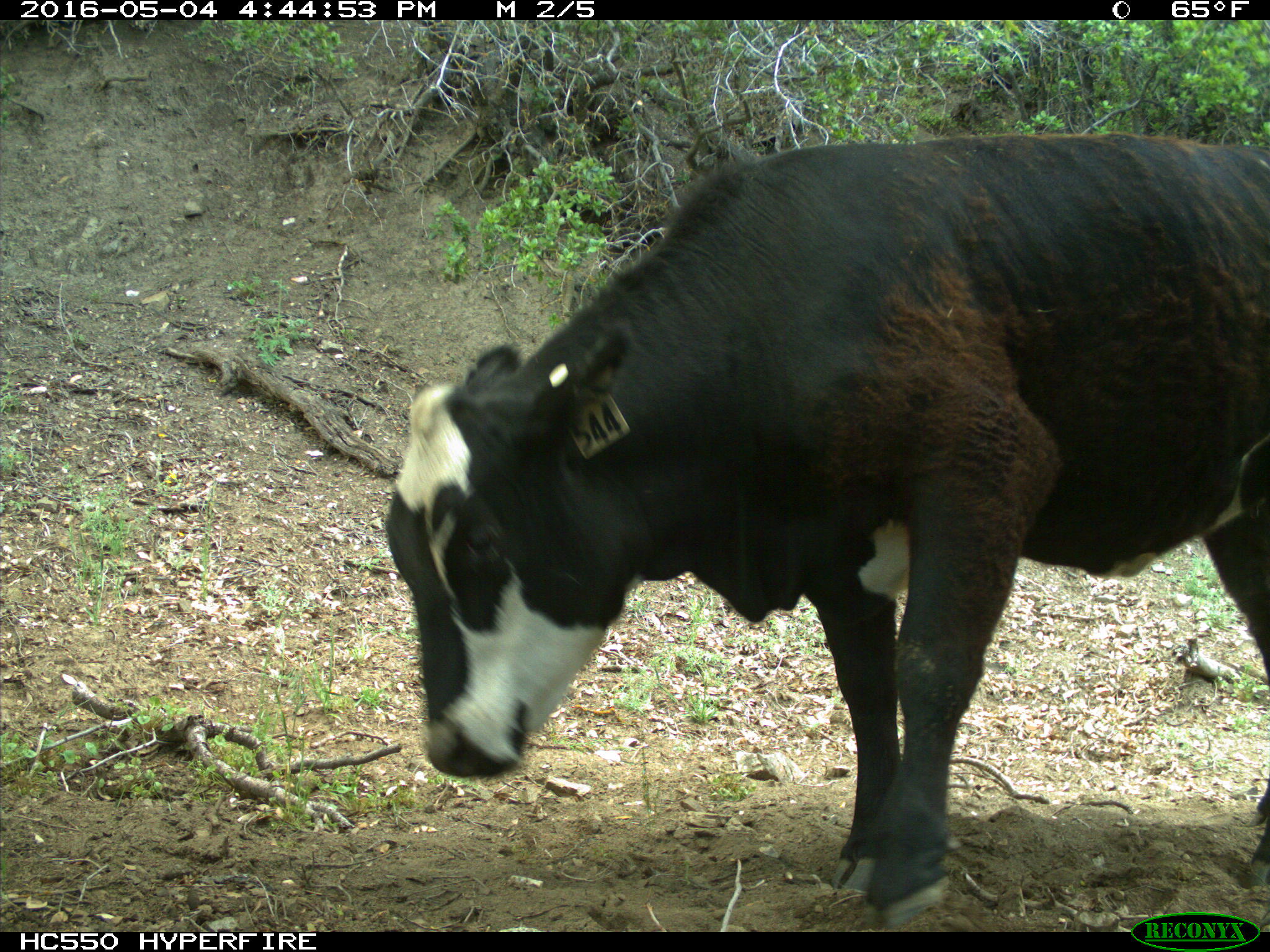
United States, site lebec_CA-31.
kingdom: Animalia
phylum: Chordata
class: Mammalia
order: Artiodactyla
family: Bovidae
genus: Bos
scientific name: Bos taurus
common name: domestic cow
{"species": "Bos taurus (domestic cow)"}